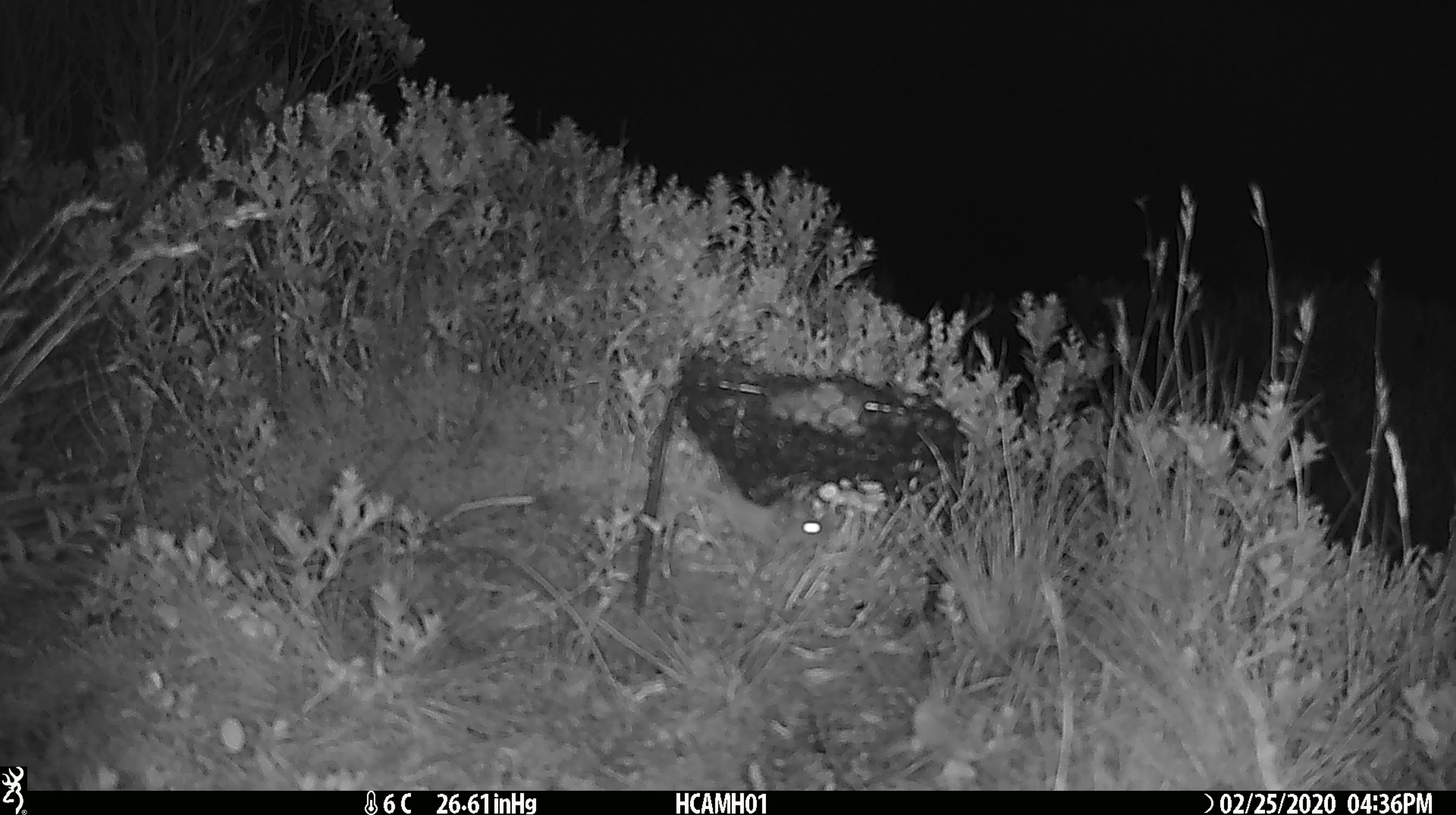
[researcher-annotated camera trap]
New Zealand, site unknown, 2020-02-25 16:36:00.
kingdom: Animalia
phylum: Chordata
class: Mammalia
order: Rodentia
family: Muridae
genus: Mus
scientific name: Mus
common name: mouse